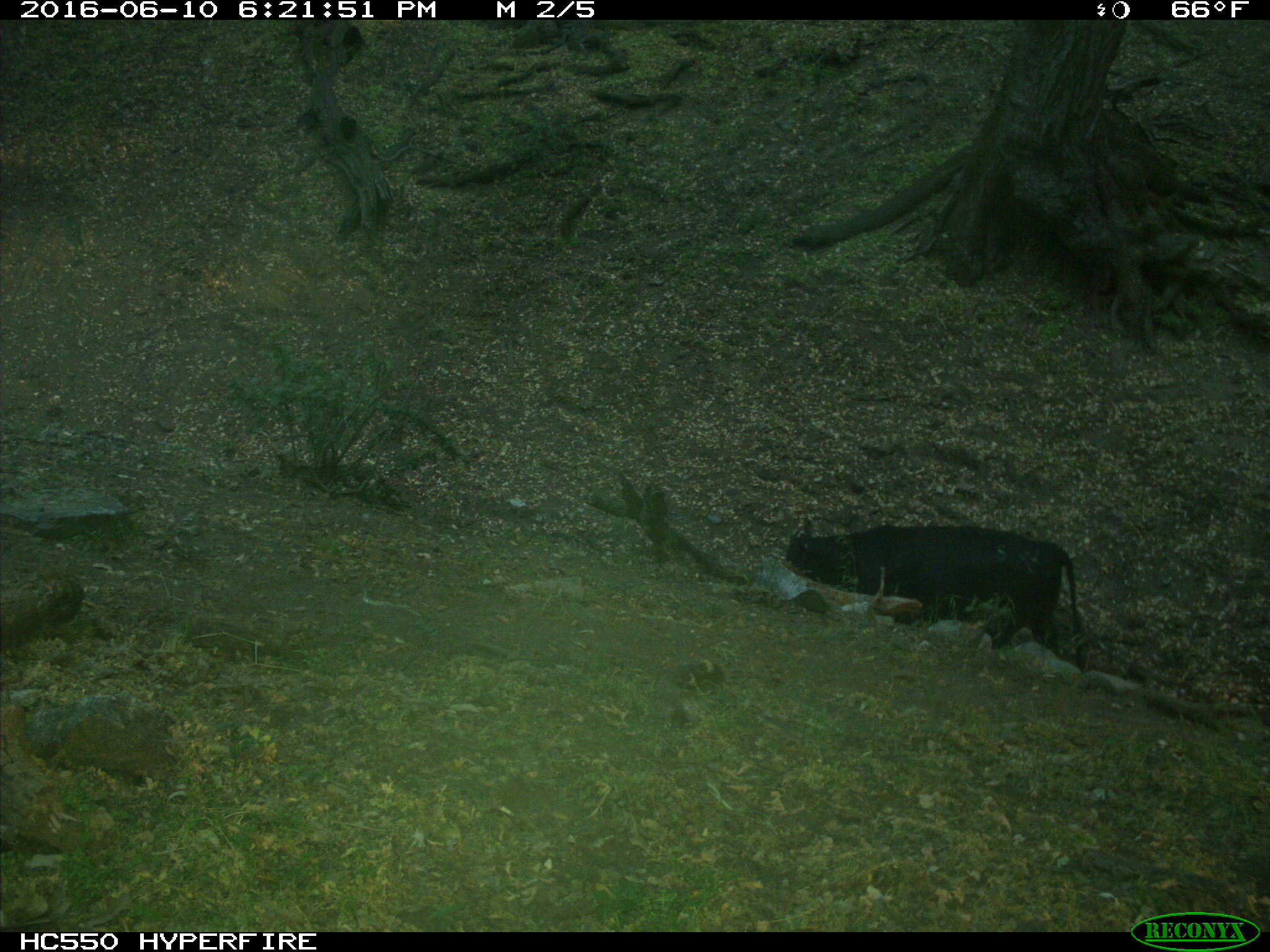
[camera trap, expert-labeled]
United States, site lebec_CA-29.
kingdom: Animalia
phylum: Chordata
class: Mammalia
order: Artiodactyla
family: Bovidae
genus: Bos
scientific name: Bos taurus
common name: domestic cow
Bos taurus (domestic cow).